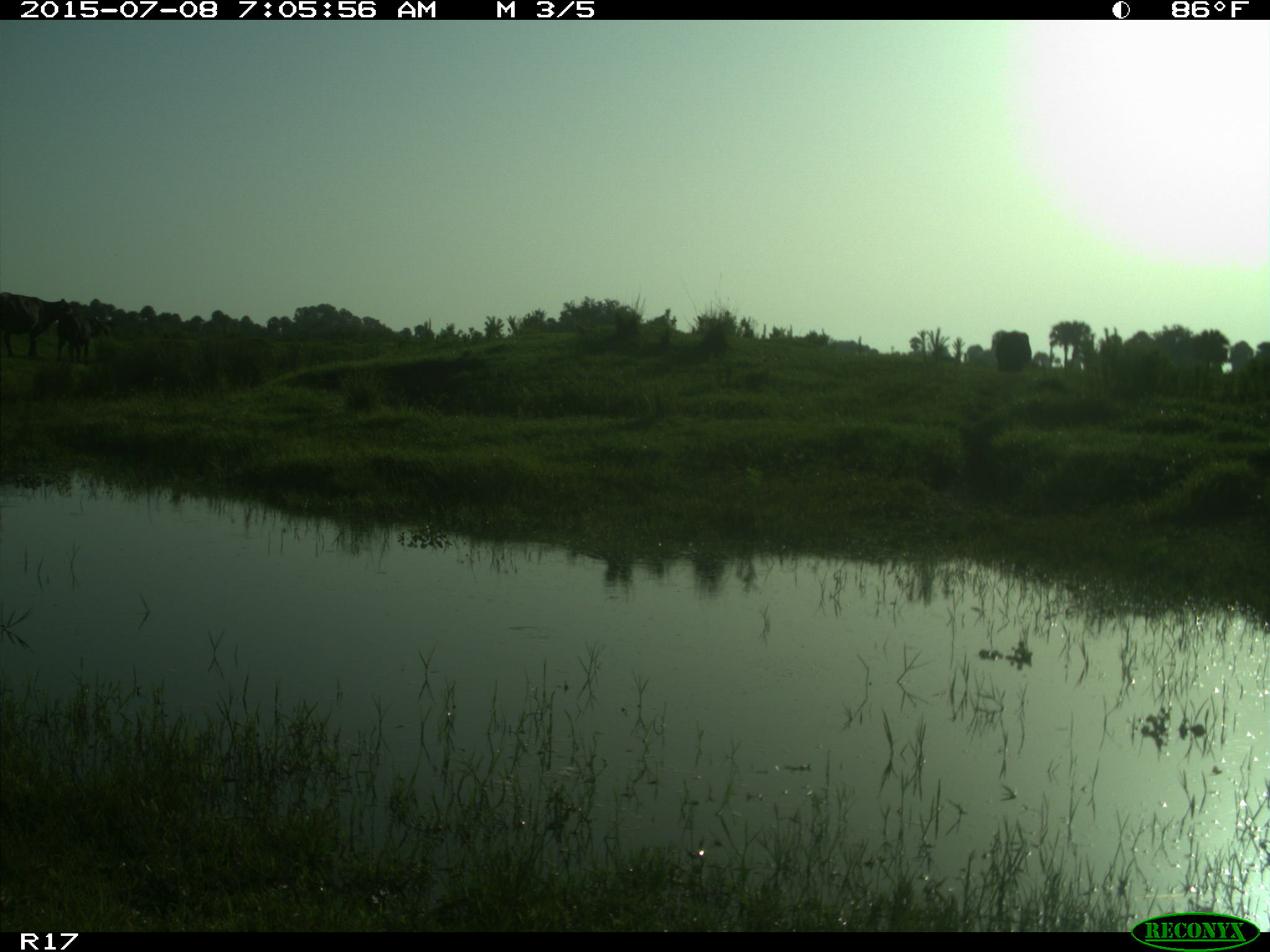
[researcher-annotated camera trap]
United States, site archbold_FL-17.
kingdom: Animalia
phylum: Chordata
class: Mammalia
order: Artiodactyla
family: Bovidae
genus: Bos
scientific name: Bos taurus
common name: domestic cow